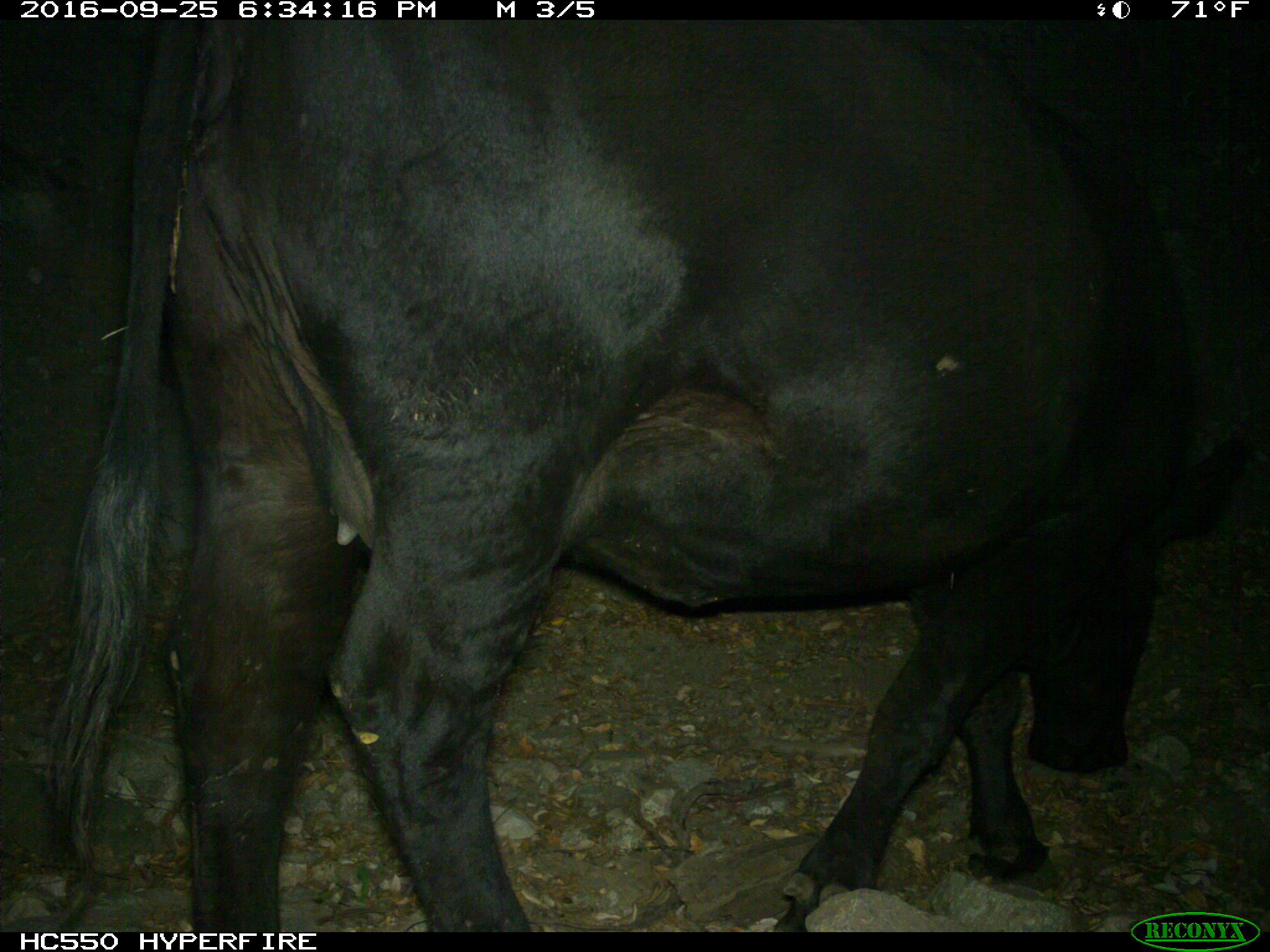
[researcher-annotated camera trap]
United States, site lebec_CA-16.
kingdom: Animalia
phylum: Chordata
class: Mammalia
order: Artiodactyla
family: Bovidae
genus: Bos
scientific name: Bos taurus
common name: domestic cow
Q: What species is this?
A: Bos taurus (domestic cow).